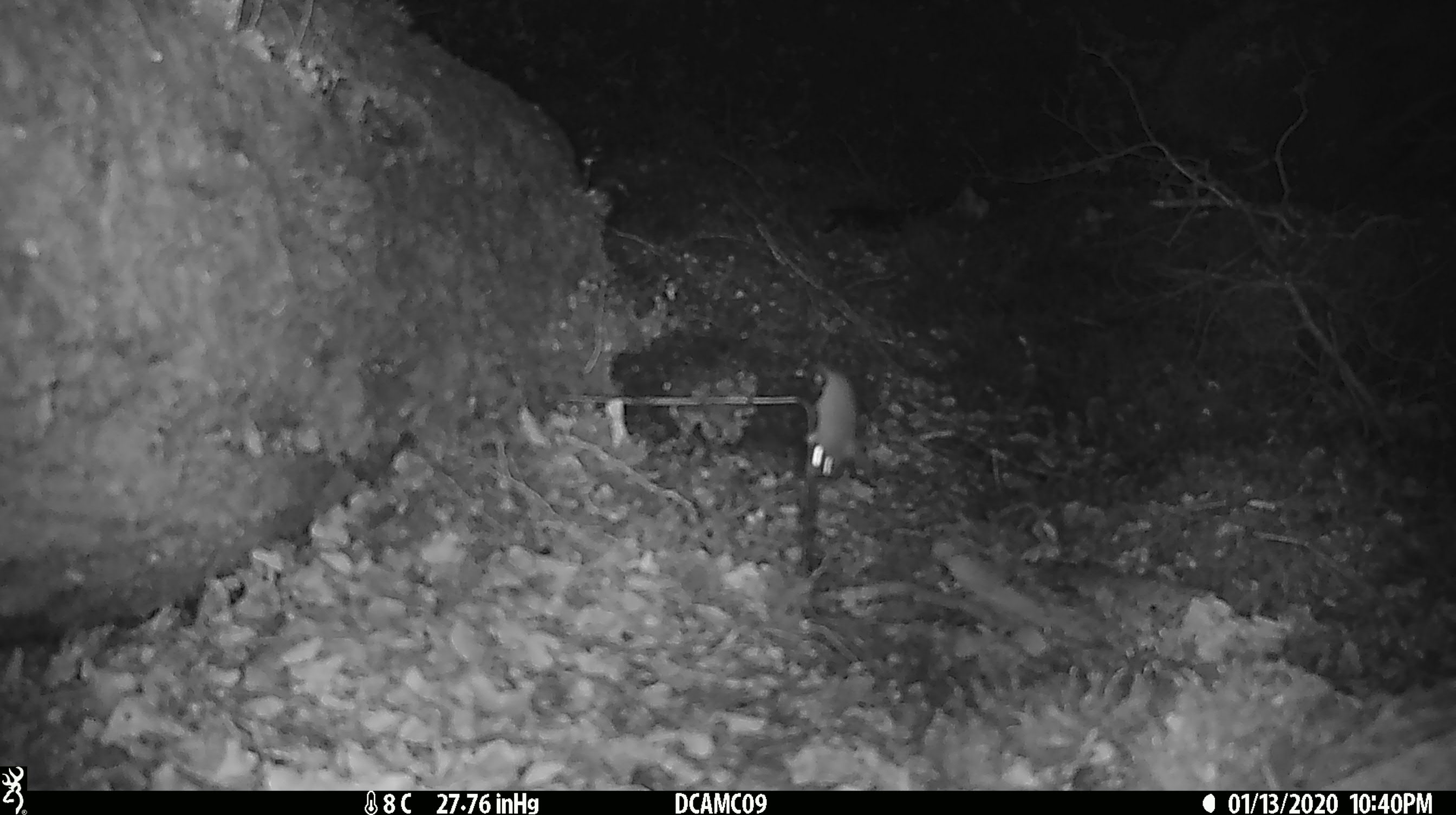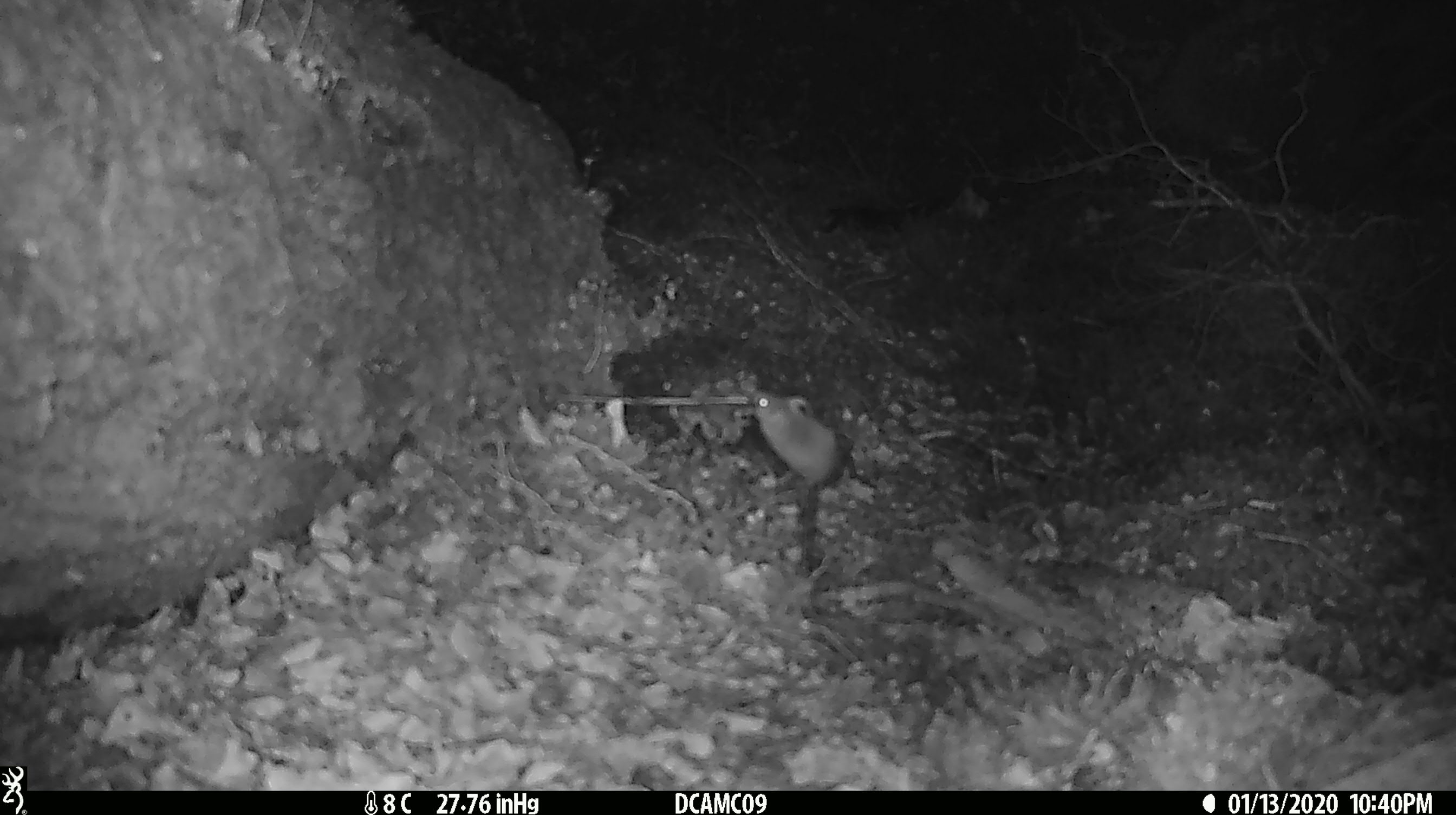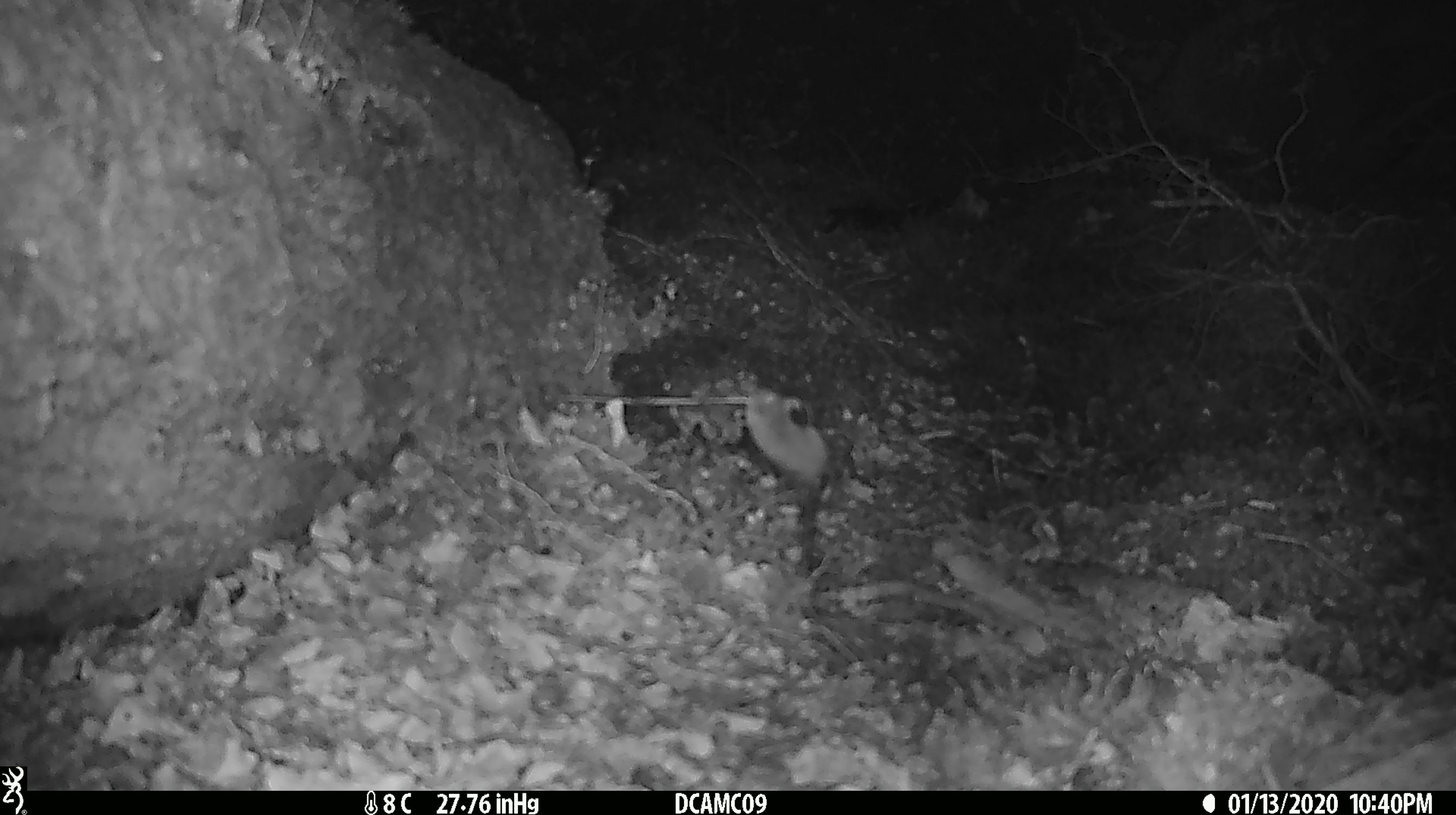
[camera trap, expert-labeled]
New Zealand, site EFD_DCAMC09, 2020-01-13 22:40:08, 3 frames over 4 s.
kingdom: Animalia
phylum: Chordata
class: Mammalia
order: Rodentia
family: Muridae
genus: Mus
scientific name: Mus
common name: mouse